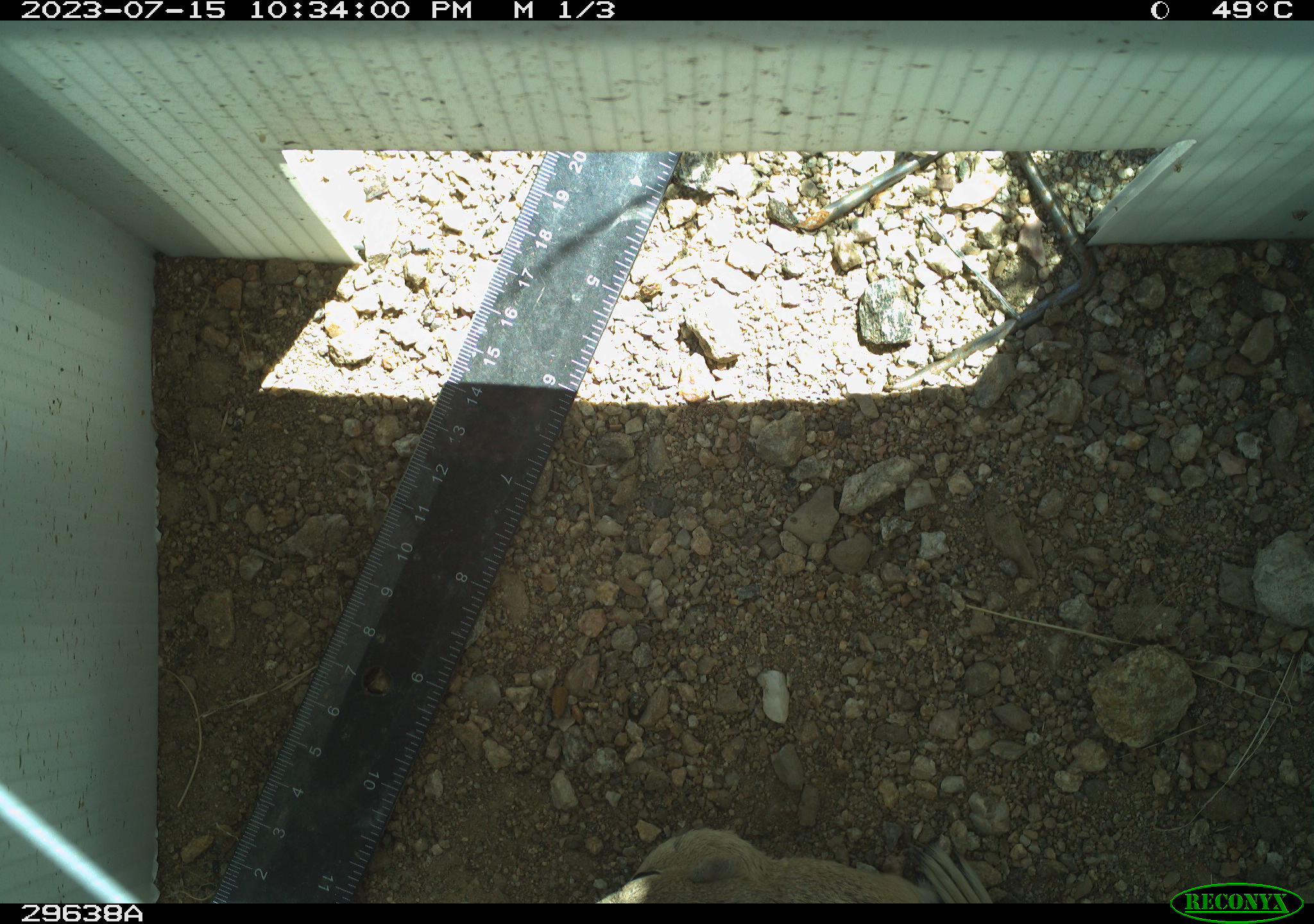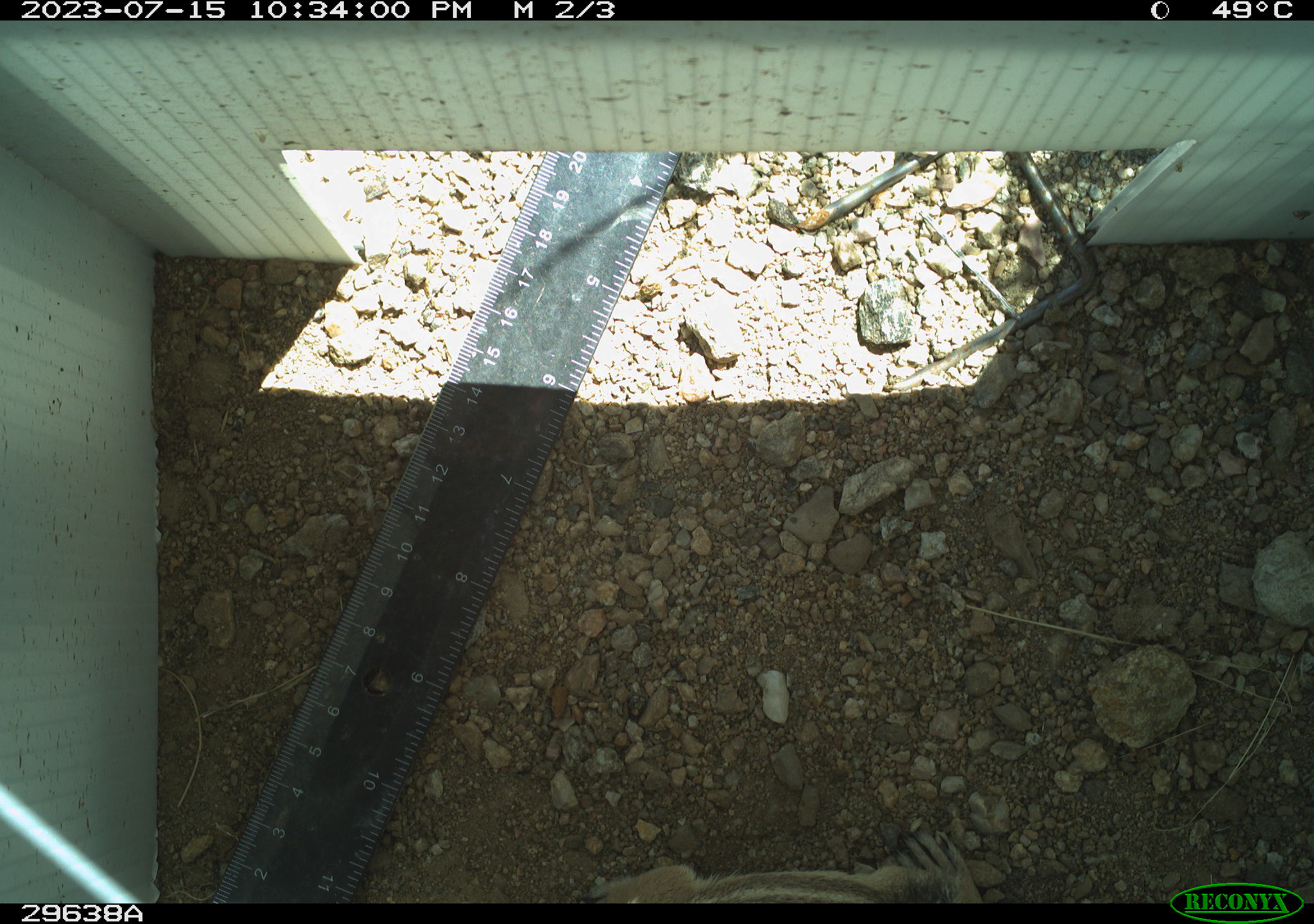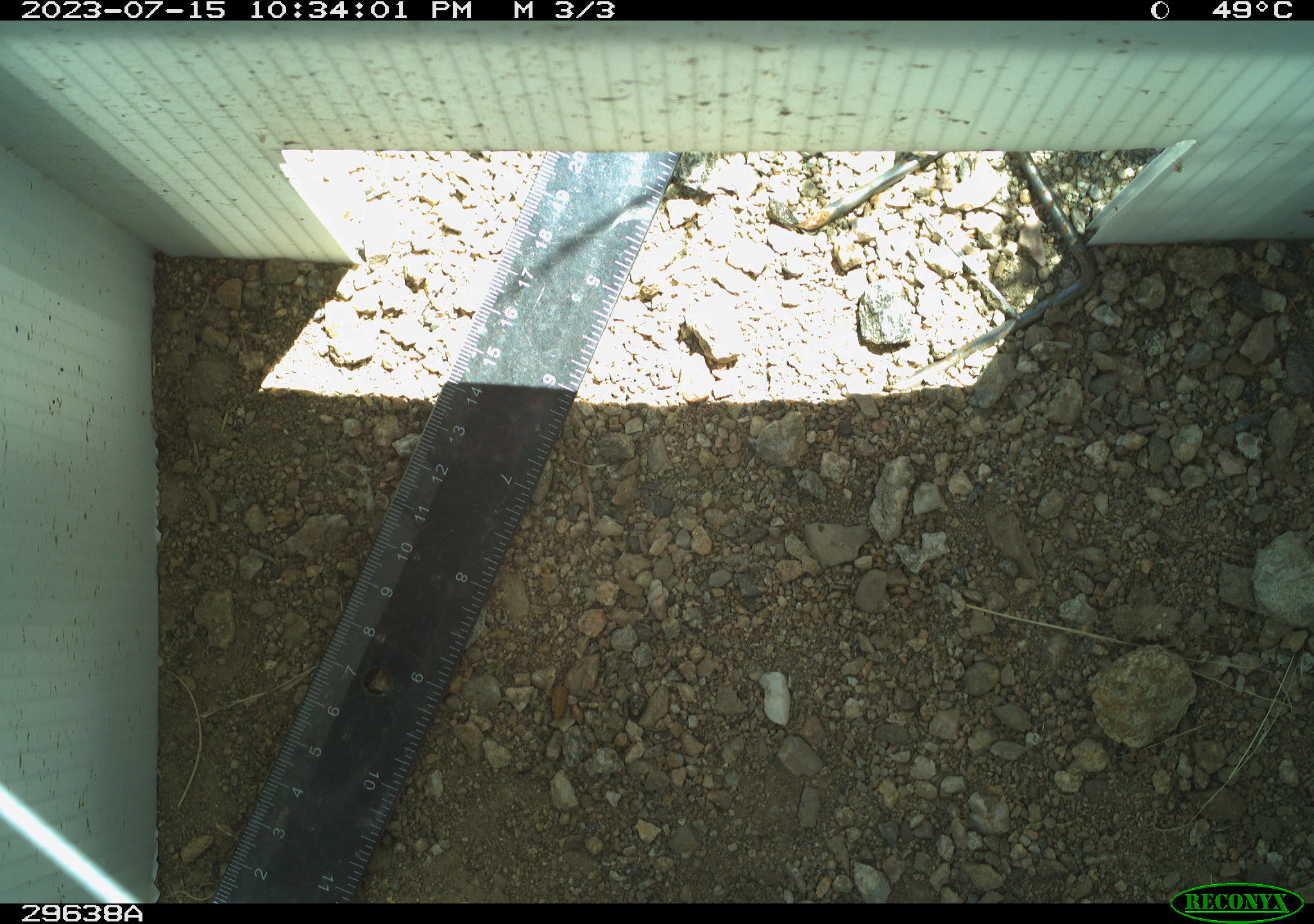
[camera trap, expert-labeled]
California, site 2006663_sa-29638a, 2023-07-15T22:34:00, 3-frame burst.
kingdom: Animalia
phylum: Chordata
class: Mammalia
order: Rodentia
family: Sciuridae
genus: Ammospermophilus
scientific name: Ammospermophilus leucurus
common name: white-tailed antelope squirrel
White-tailed antelope squirrel (Ammospermophilus leucurus).